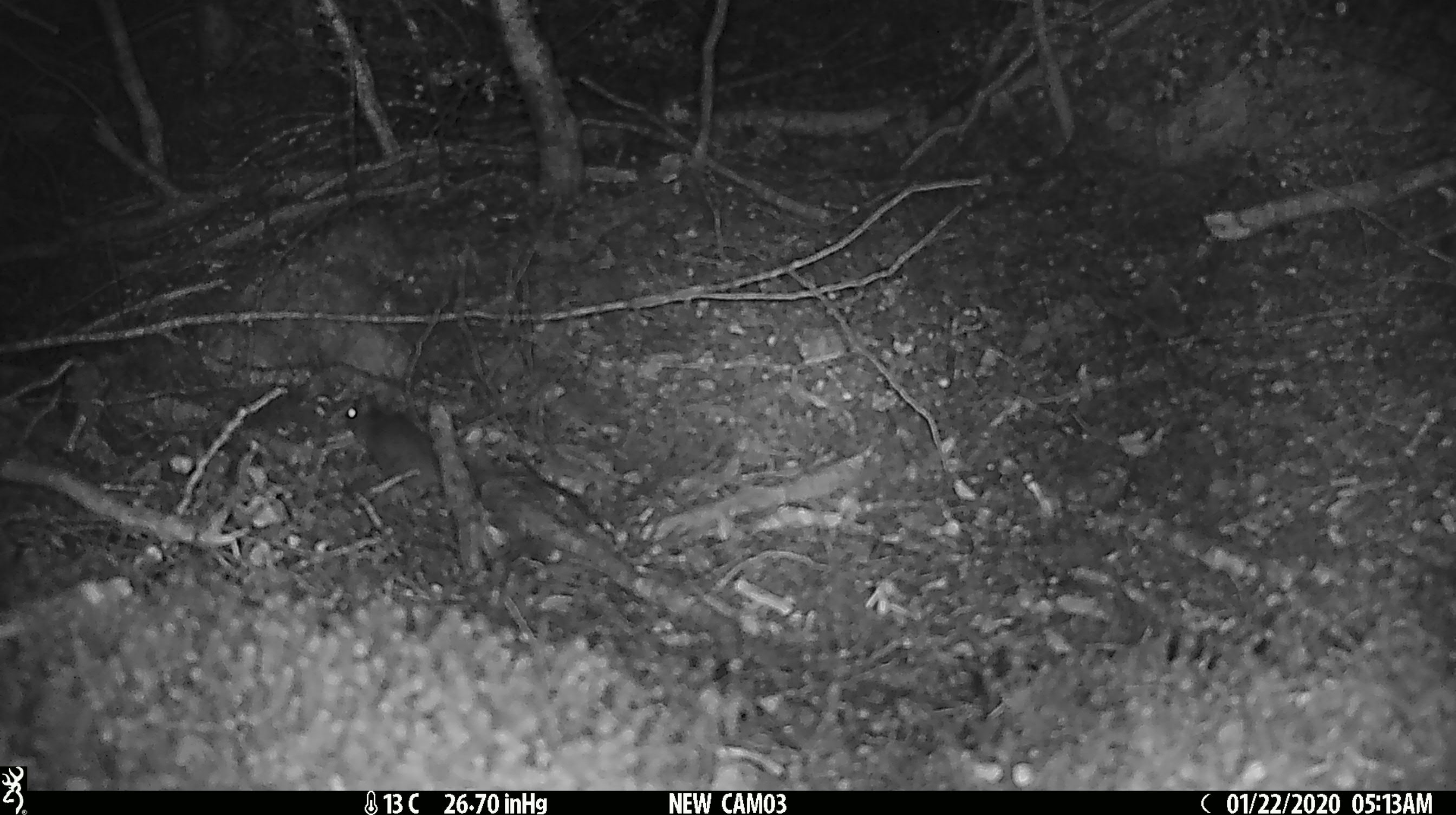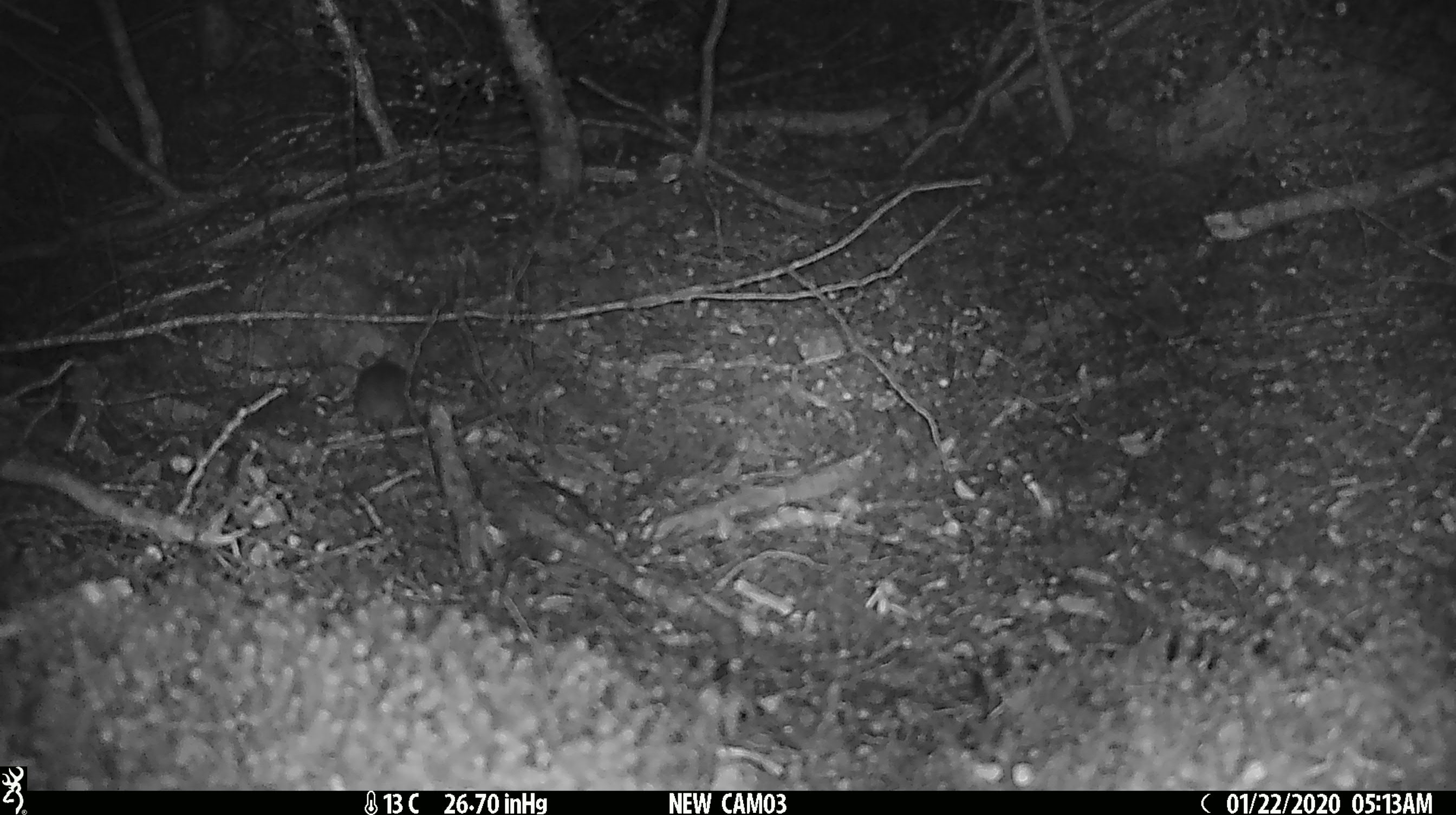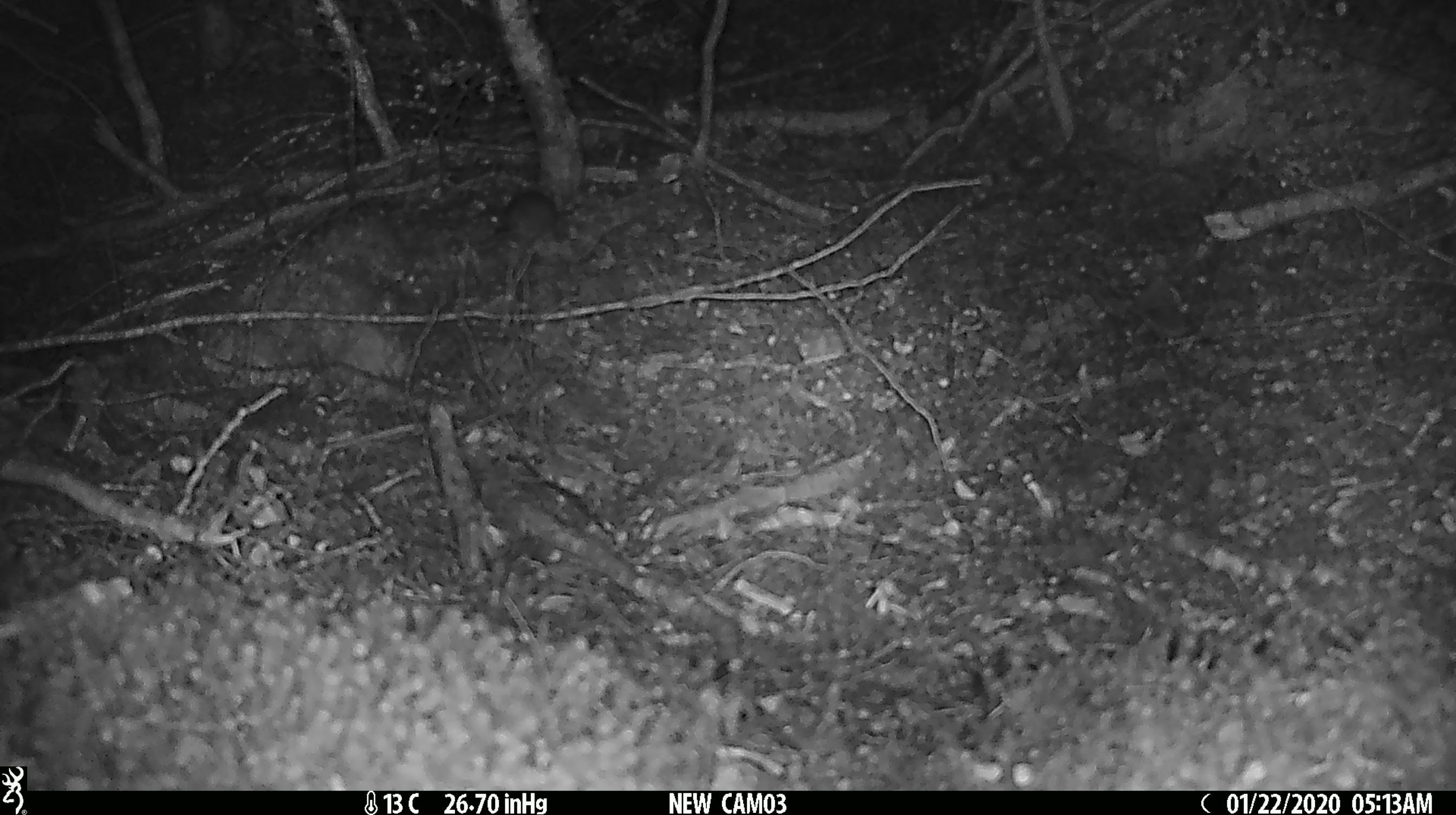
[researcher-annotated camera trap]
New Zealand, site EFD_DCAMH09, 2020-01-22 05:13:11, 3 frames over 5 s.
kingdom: Animalia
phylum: Chordata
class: Mammalia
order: Rodentia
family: Muridae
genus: Mus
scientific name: Mus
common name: mouse